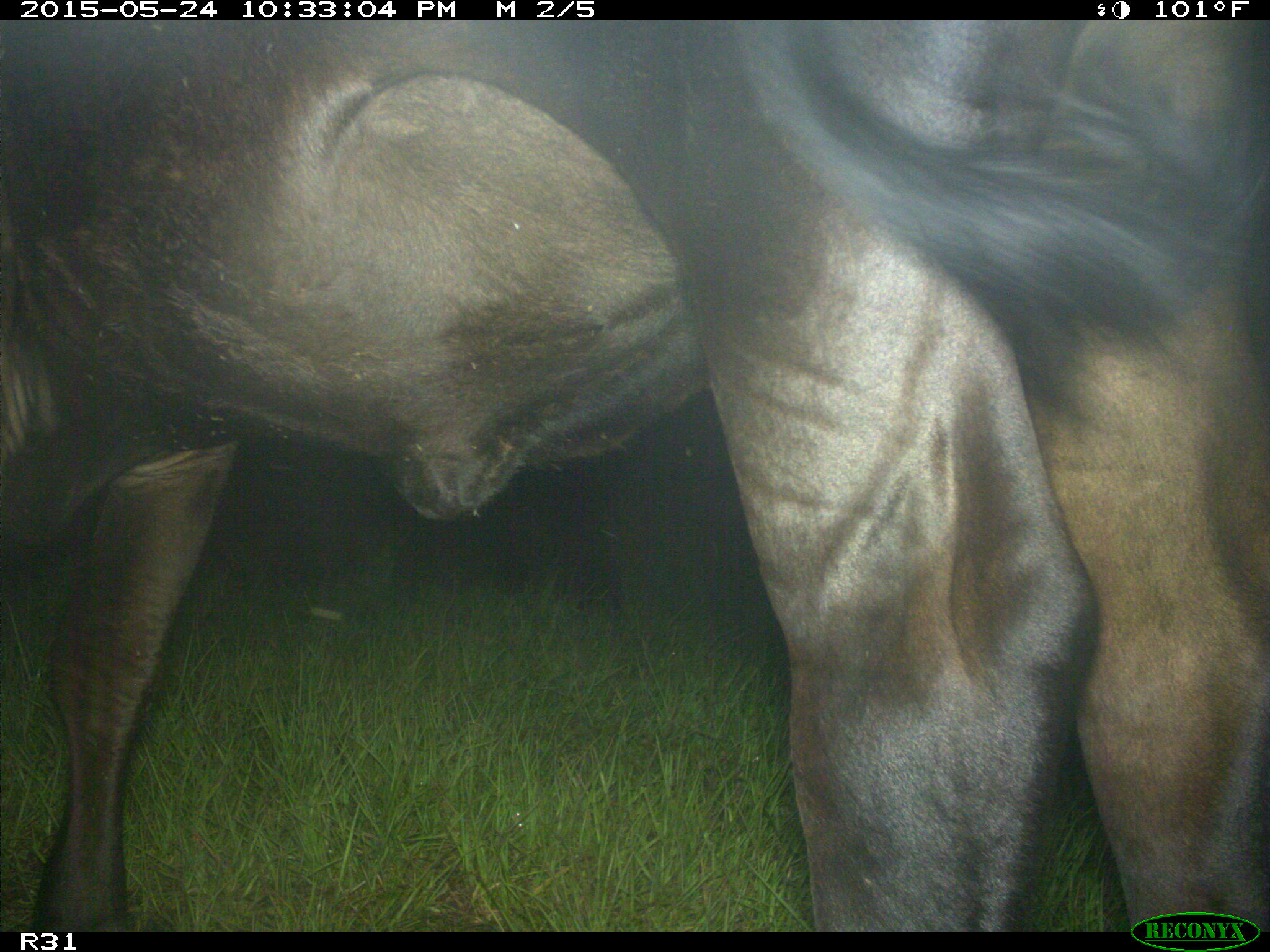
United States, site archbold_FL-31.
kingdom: Animalia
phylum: Chordata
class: Mammalia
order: Artiodactyla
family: Bovidae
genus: Bos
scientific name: Bos taurus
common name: domestic cow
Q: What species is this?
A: Bos taurus (domestic cow).